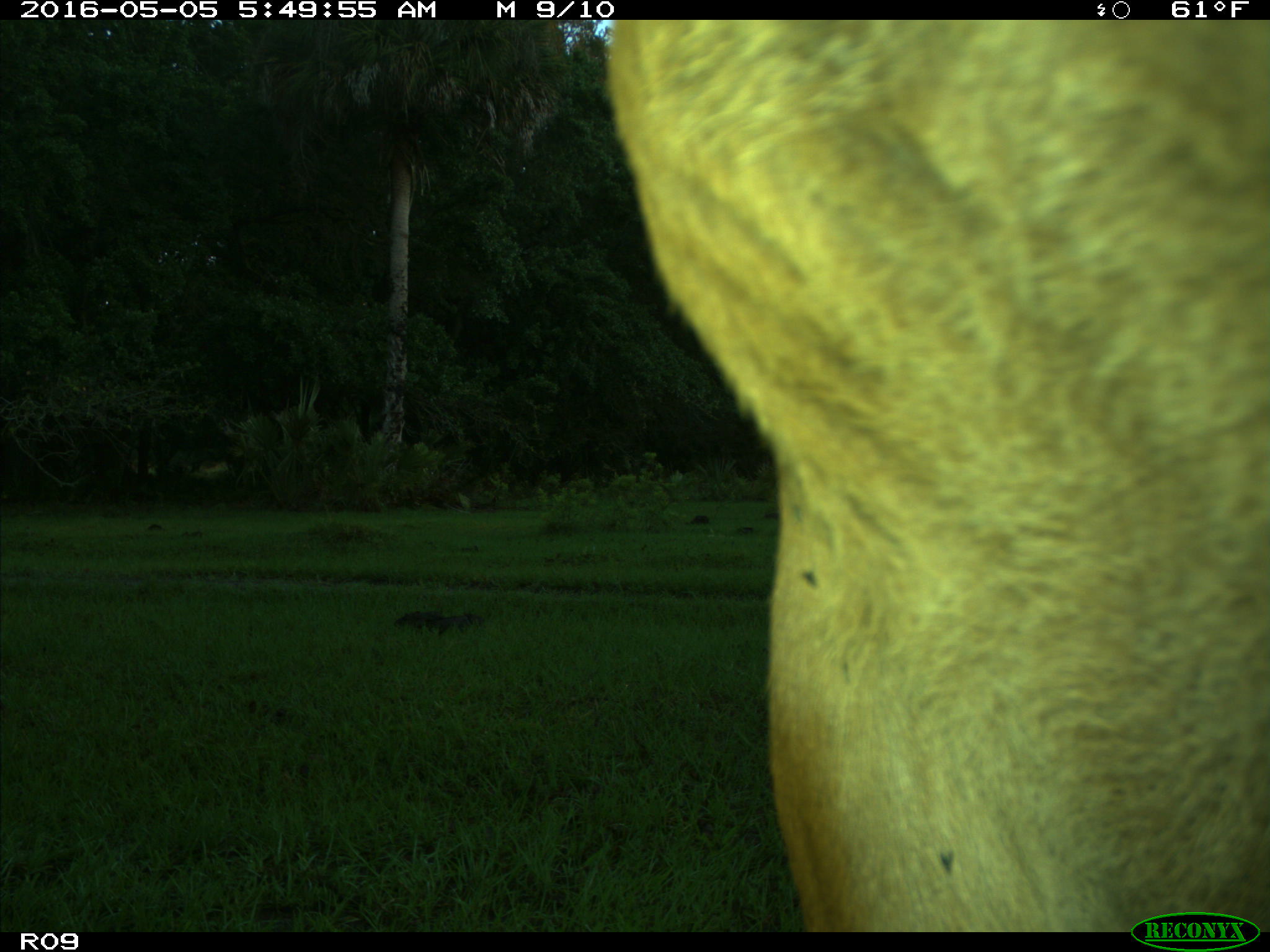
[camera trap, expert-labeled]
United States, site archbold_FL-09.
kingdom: Animalia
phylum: Chordata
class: Mammalia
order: Artiodactyla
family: Bovidae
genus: Bos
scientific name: Bos taurus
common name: domestic cow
Bos taurus (domestic cow).